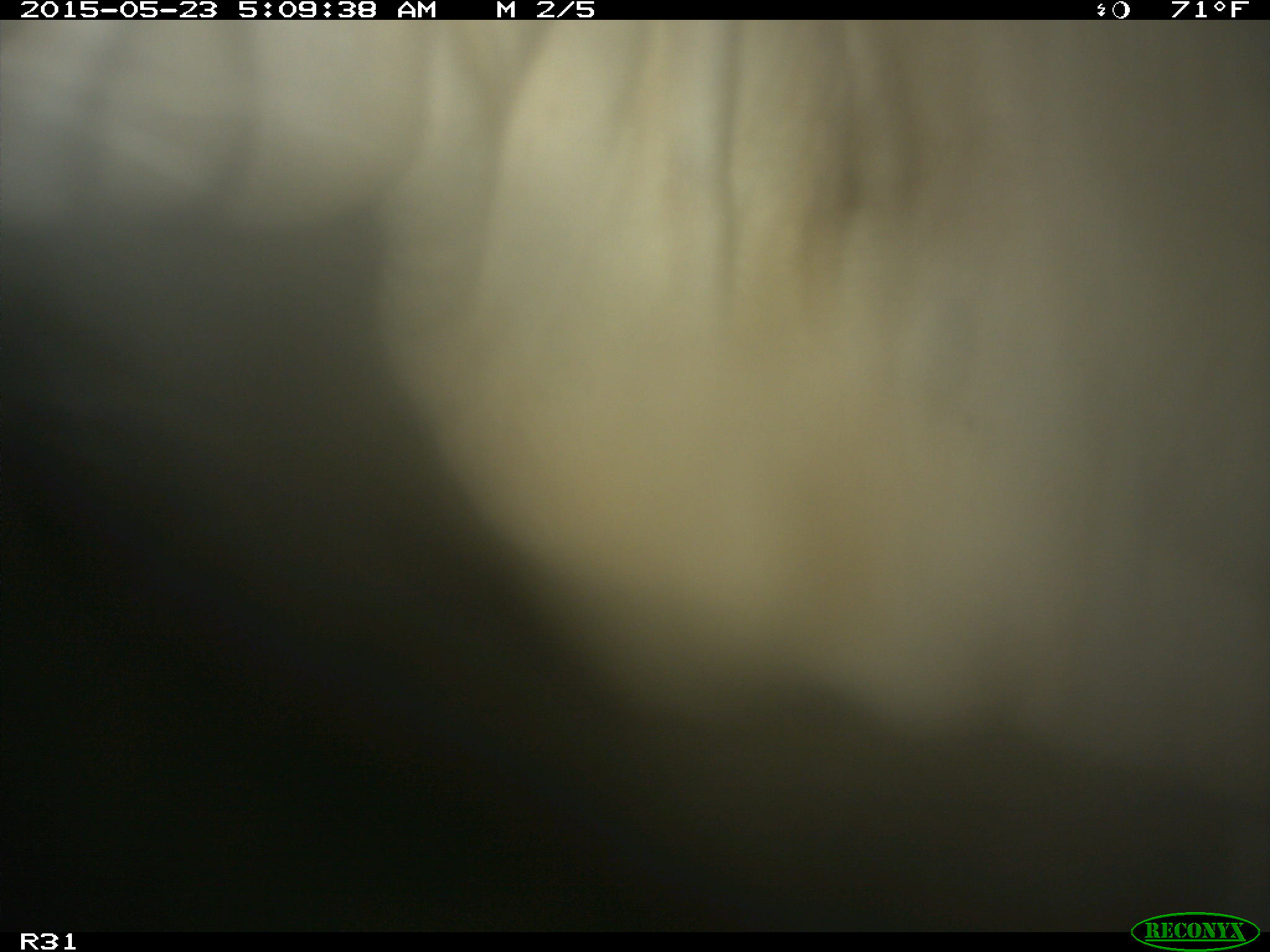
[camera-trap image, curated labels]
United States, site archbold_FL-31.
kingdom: Animalia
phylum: Chordata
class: Mammalia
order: Artiodactyla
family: Bovidae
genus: Bos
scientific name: Bos taurus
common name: domestic cow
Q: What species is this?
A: Bos taurus (domestic cow).